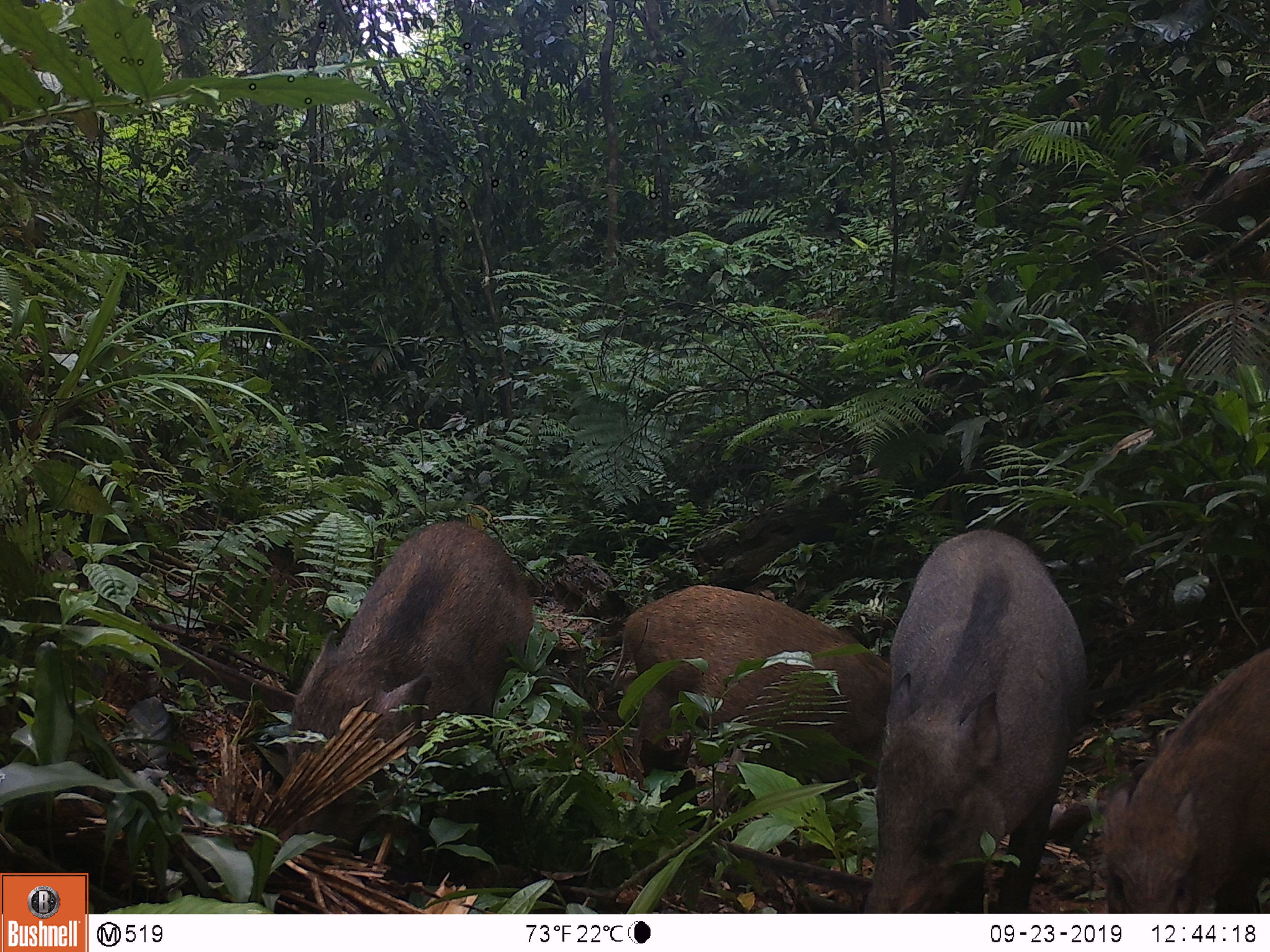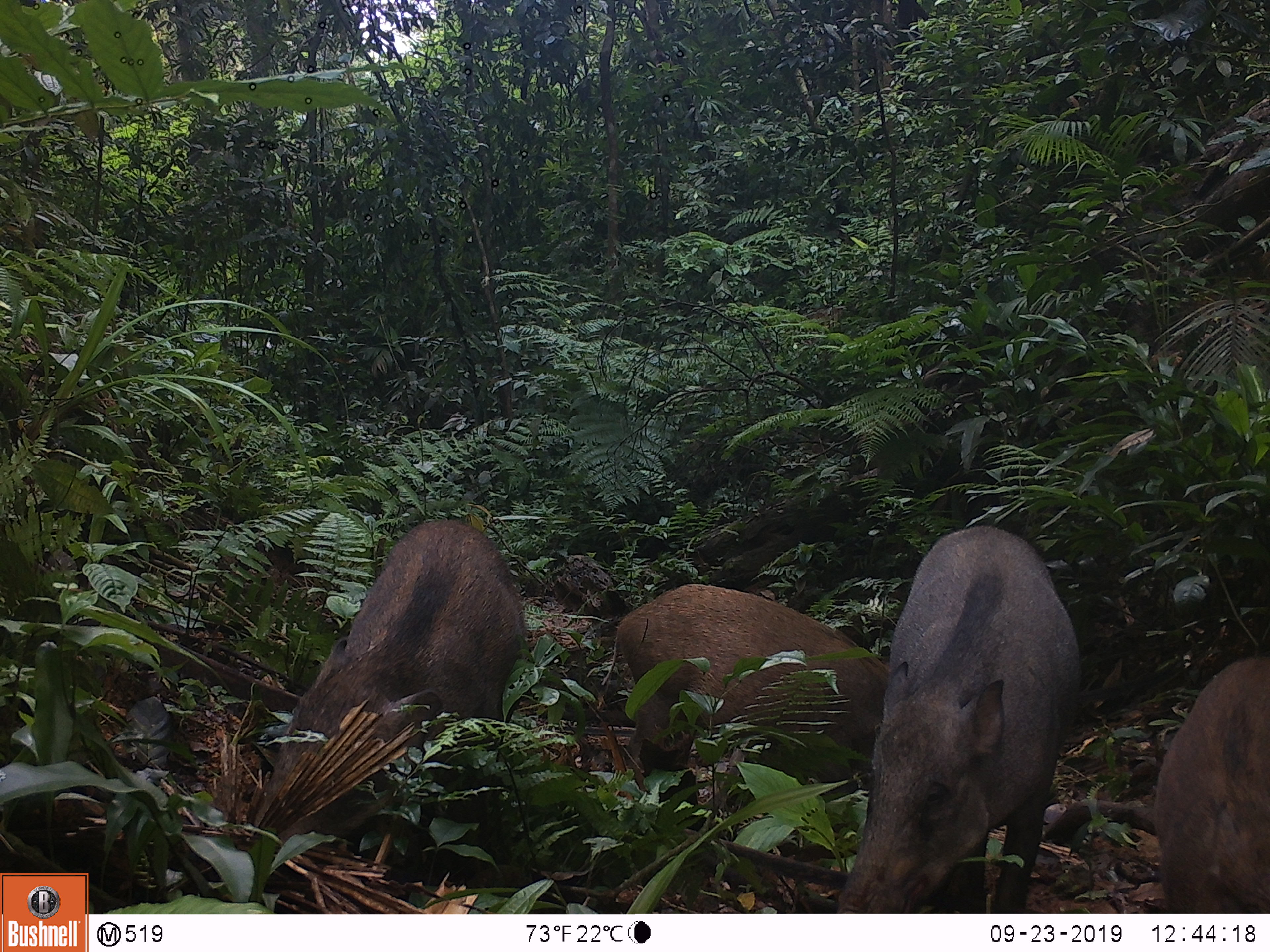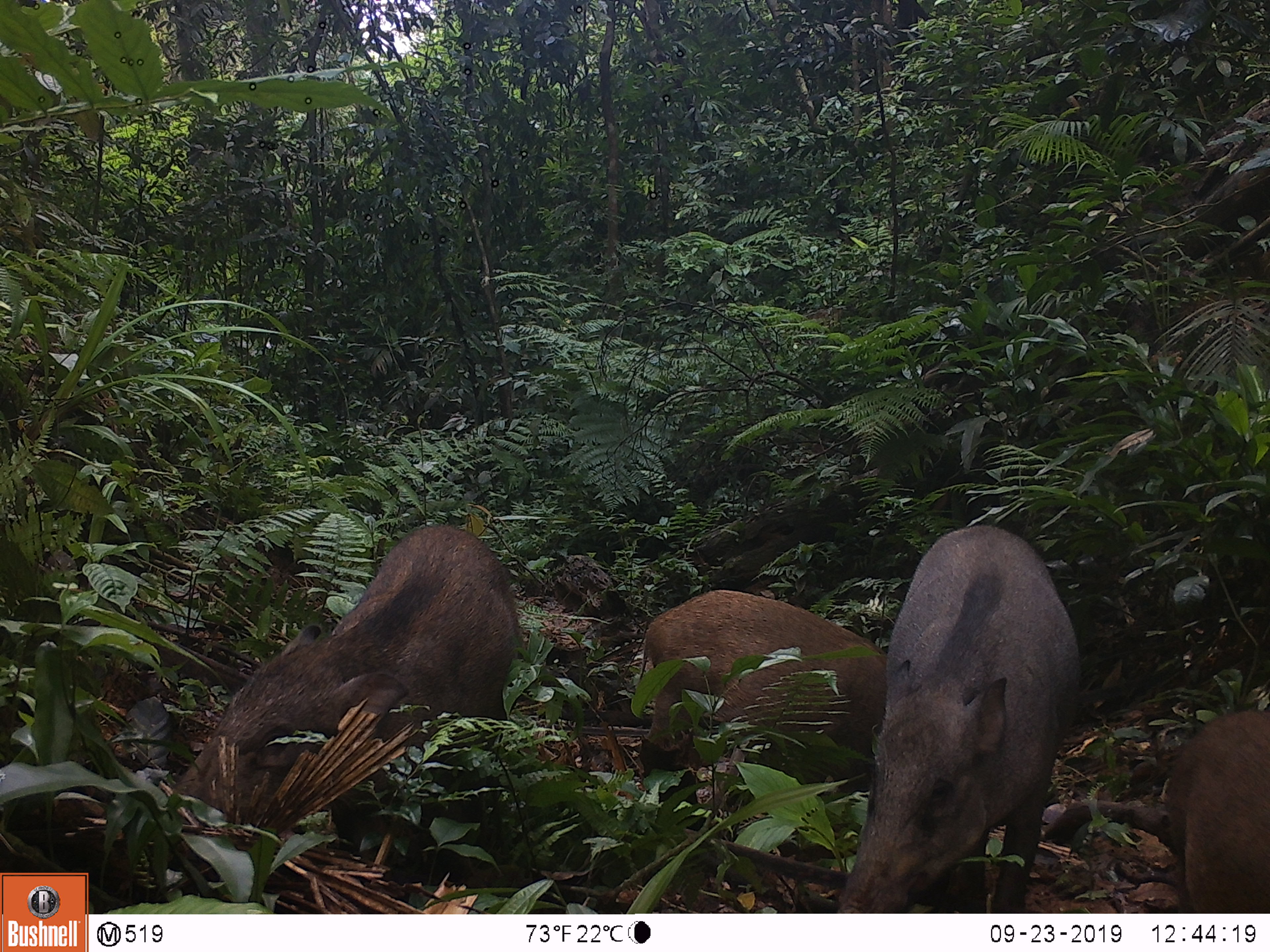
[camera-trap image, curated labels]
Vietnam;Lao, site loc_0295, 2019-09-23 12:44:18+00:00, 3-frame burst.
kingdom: Animalia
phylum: Chordata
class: Mammalia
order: Artiodactyla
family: Suidae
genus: Sus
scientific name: Sus scrofa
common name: eurasian wild pig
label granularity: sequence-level